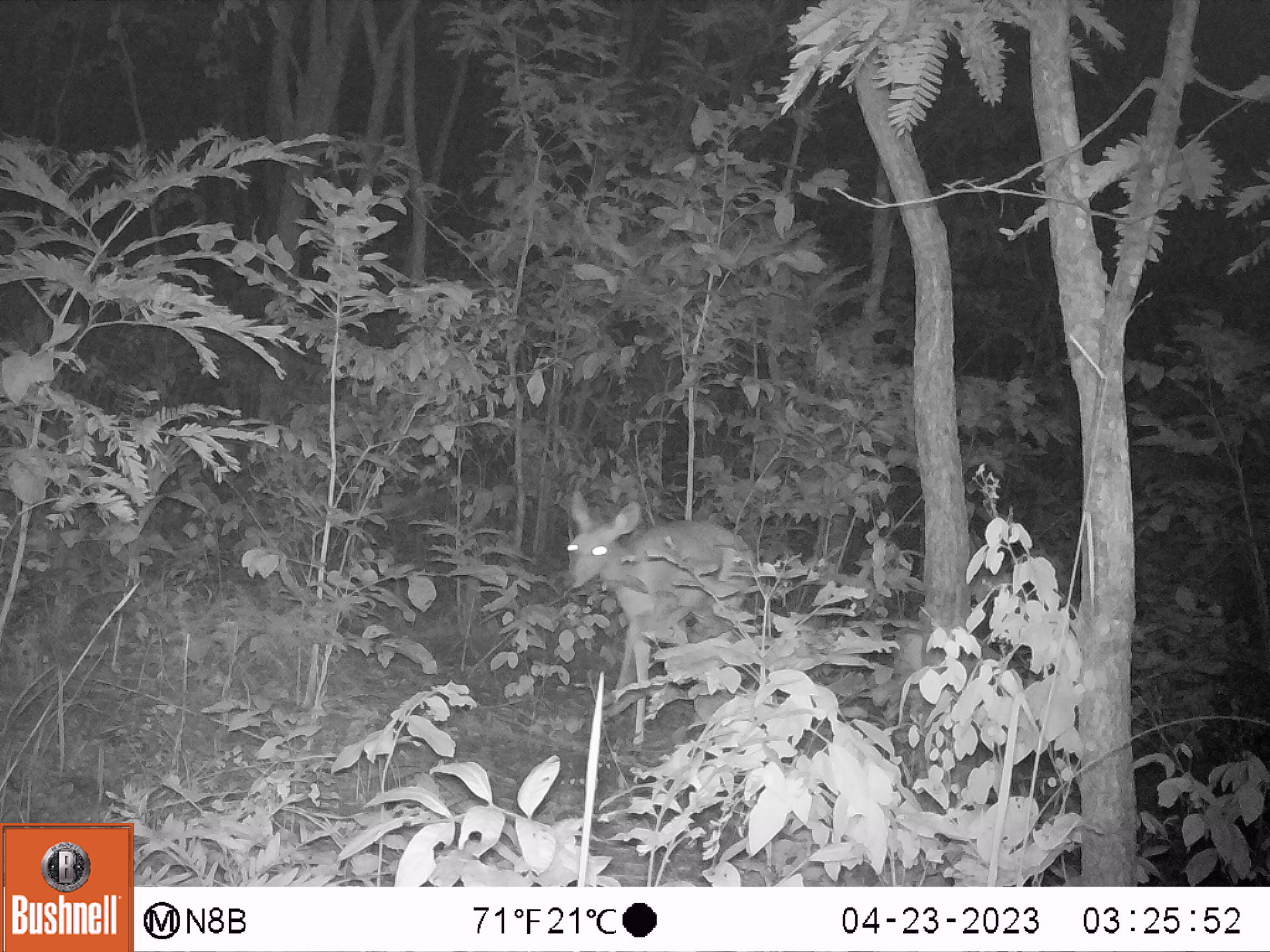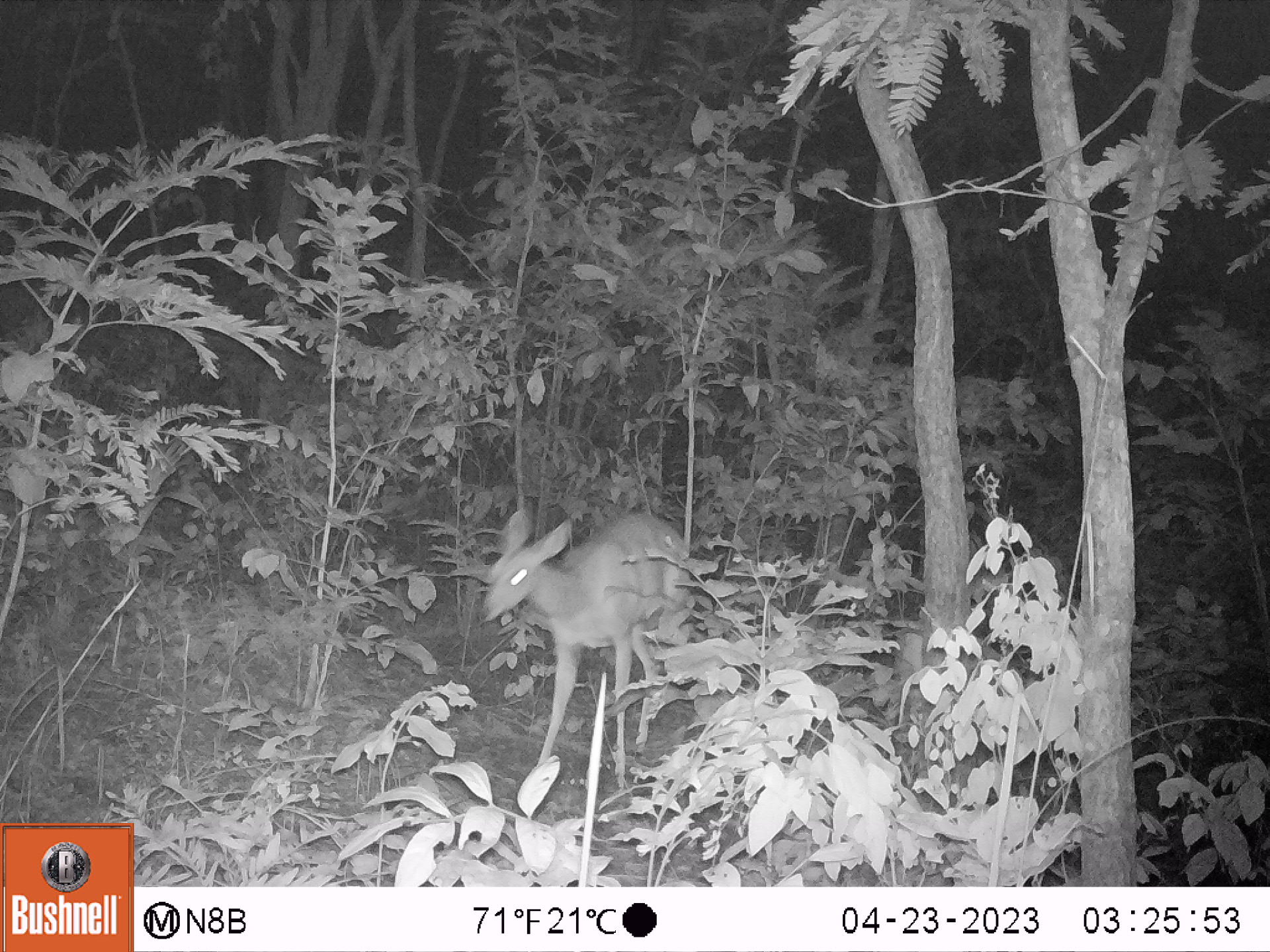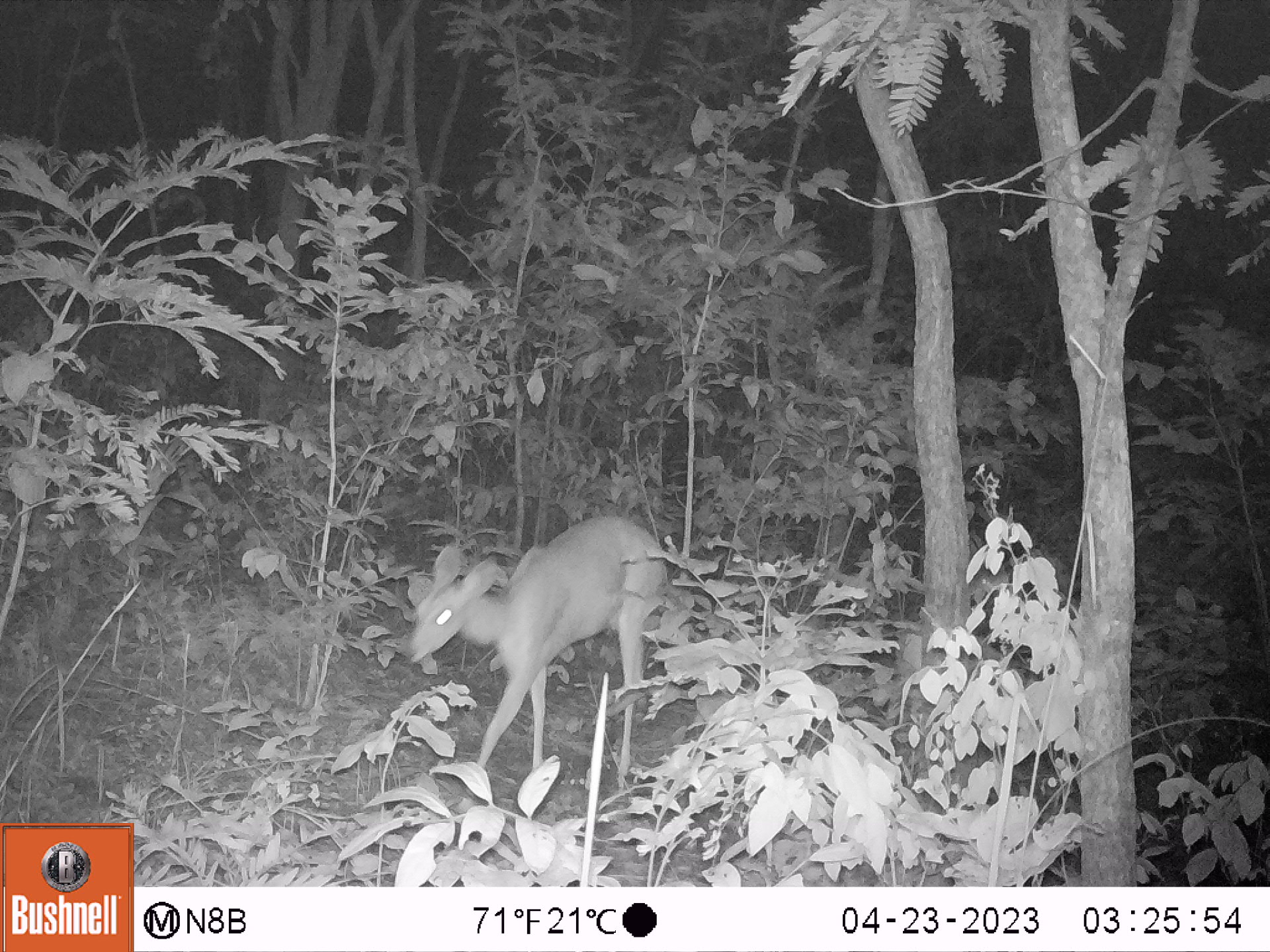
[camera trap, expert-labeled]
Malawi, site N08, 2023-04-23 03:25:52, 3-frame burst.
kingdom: Animalia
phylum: Chordata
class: Mammalia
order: Artiodactyla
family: Bovidae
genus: Tragelaphus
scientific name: Tragelaphus sylvaticus sylvaticus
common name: cape bushbuck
Cape bushbuck (Tragelaphus sylvaticus sylvaticus), count 1.